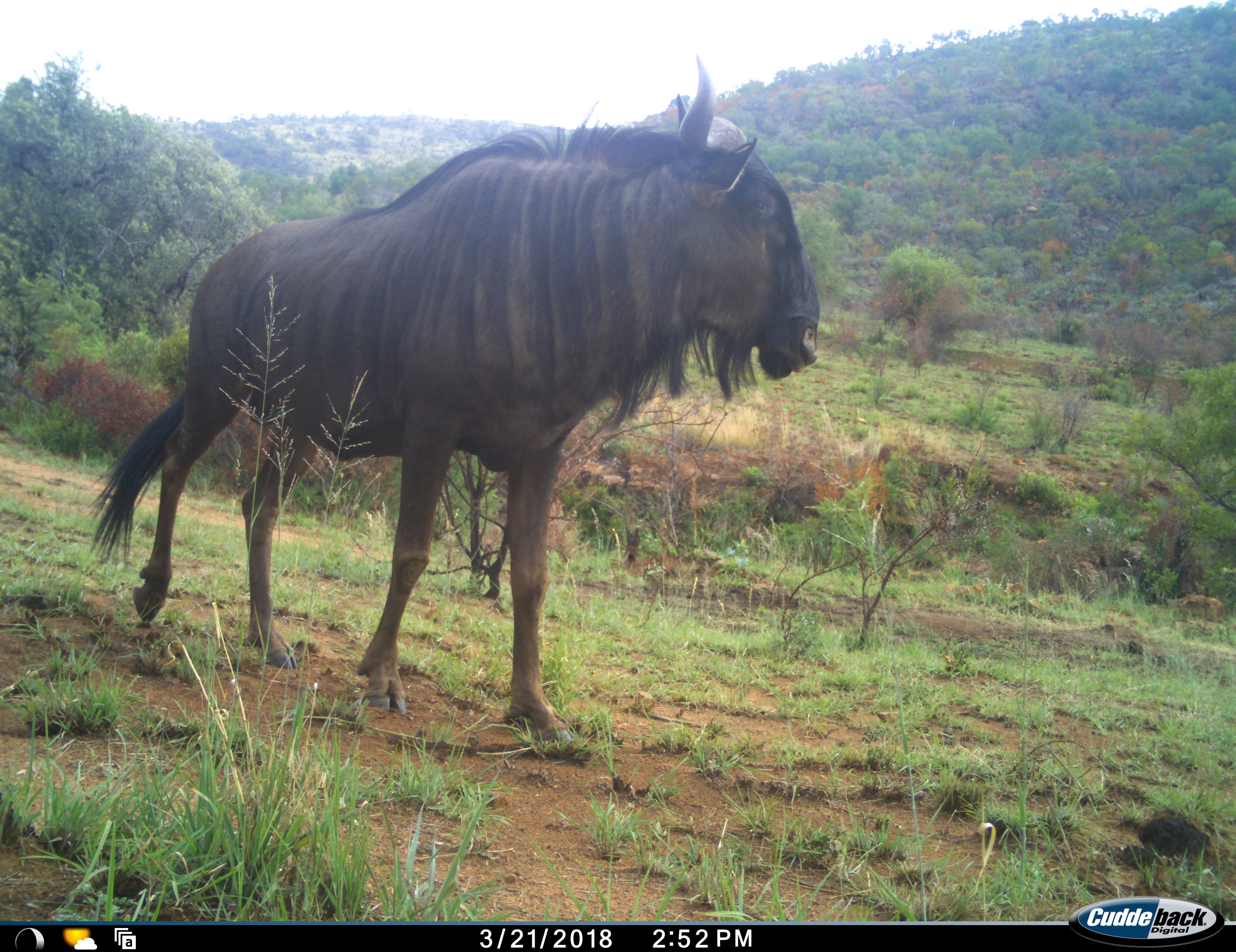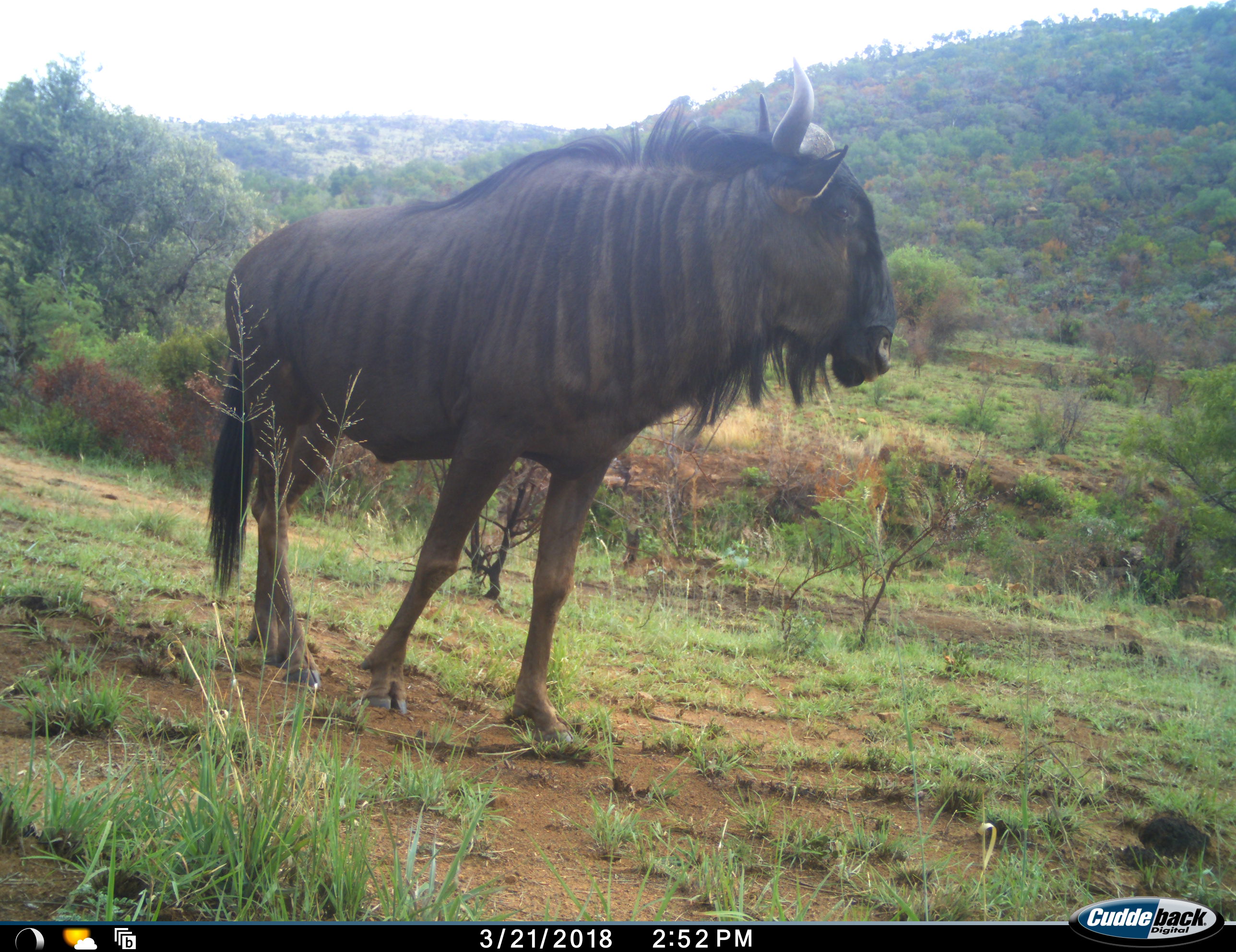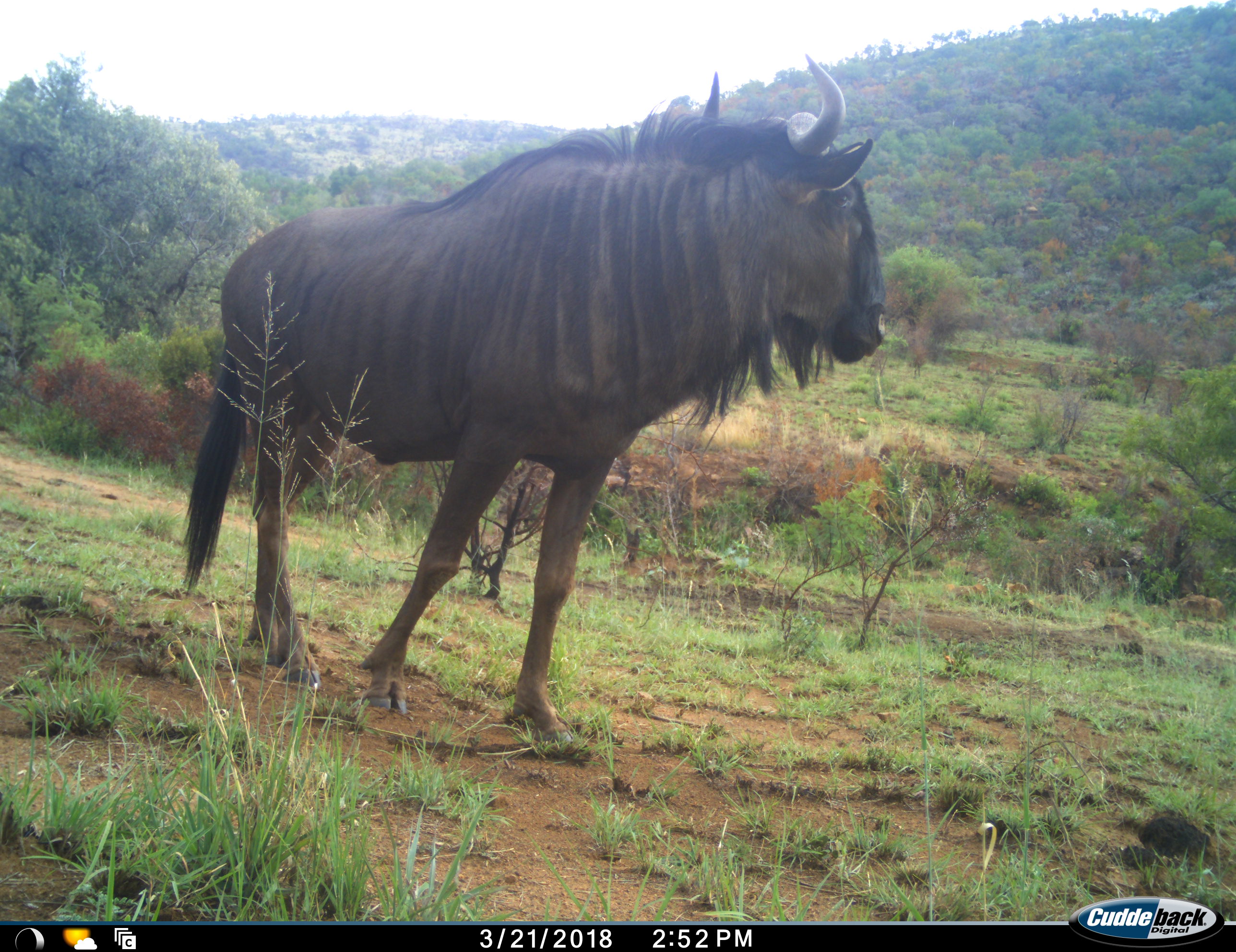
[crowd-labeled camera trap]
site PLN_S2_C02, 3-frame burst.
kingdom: Animalia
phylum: Chordata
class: Mammalia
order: Artiodactyla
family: Bovidae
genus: Connochaetes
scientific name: Connochaetes taurinus taurinus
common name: blue wildebeest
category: wildebeestblue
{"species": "wildebeestblue (blue wildebeest) (Connochaetes taurinus taurinus)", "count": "1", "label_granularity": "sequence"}